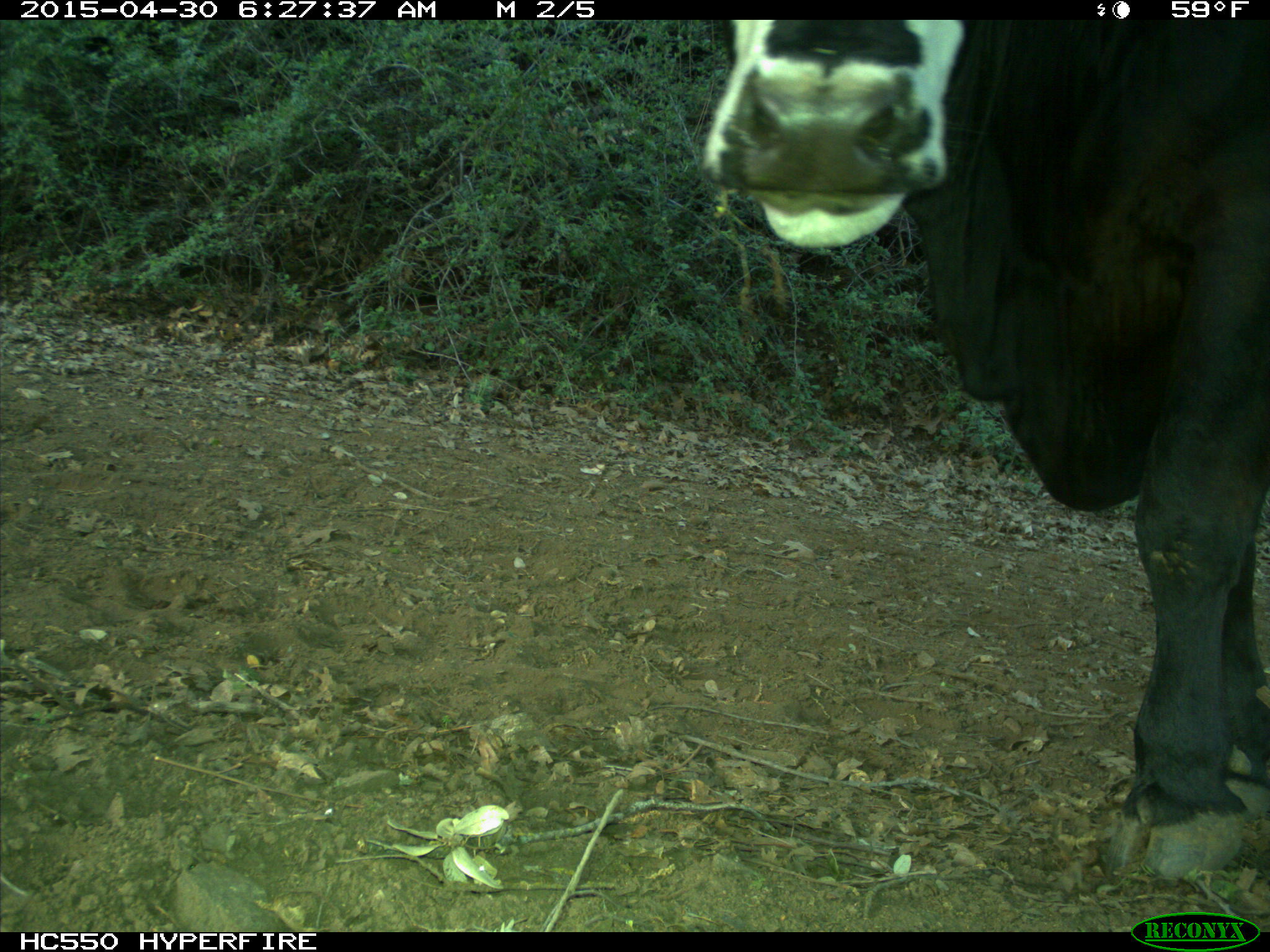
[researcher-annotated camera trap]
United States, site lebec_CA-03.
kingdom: Animalia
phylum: Chordata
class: Mammalia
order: Artiodactyla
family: Bovidae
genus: Bos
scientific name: Bos taurus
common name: domestic cow